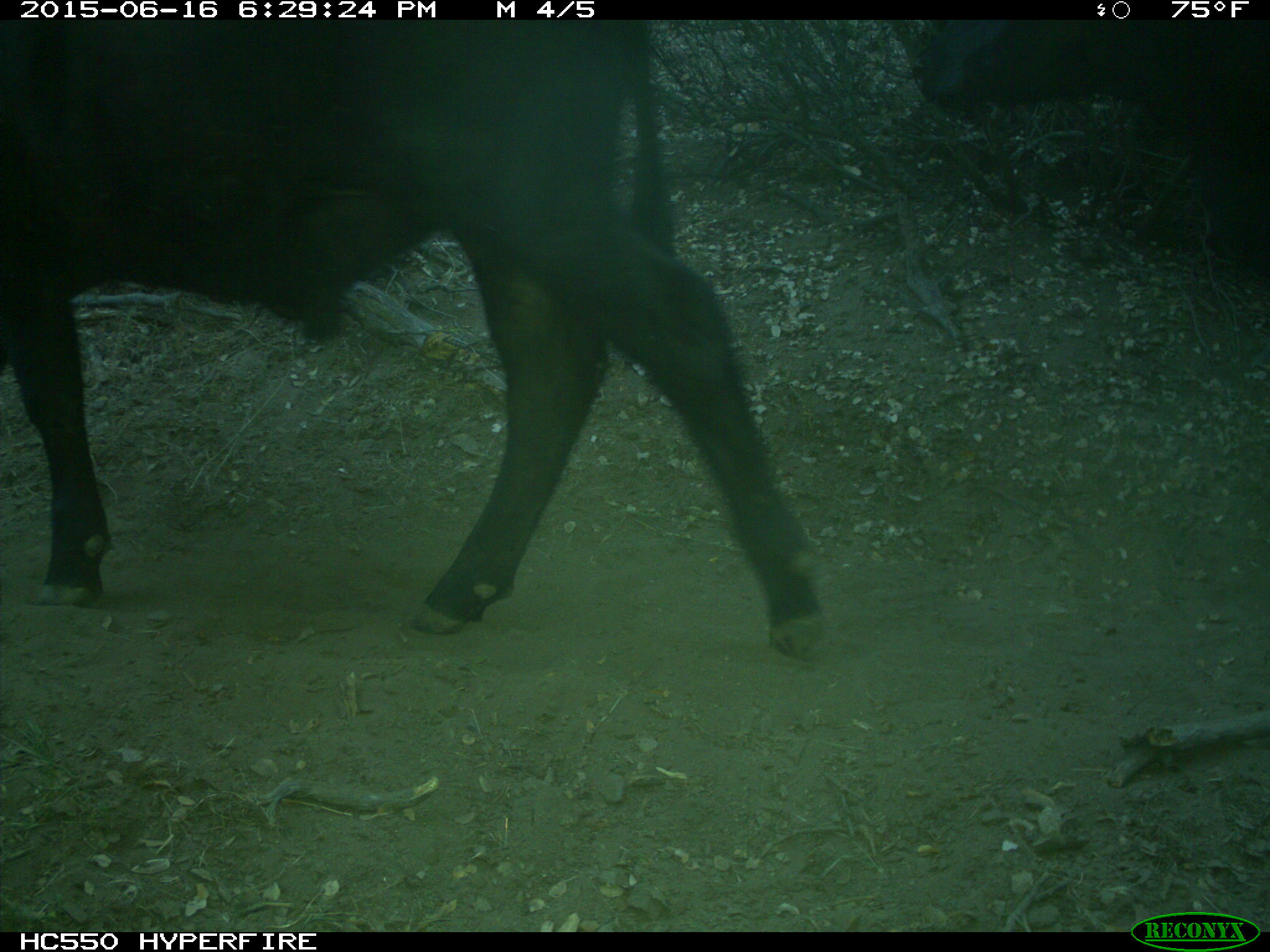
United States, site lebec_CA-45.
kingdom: Animalia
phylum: Chordata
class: Mammalia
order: Artiodactyla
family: Bovidae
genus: Bos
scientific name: Bos taurus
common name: domestic cow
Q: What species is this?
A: Bos taurus (domestic cow).